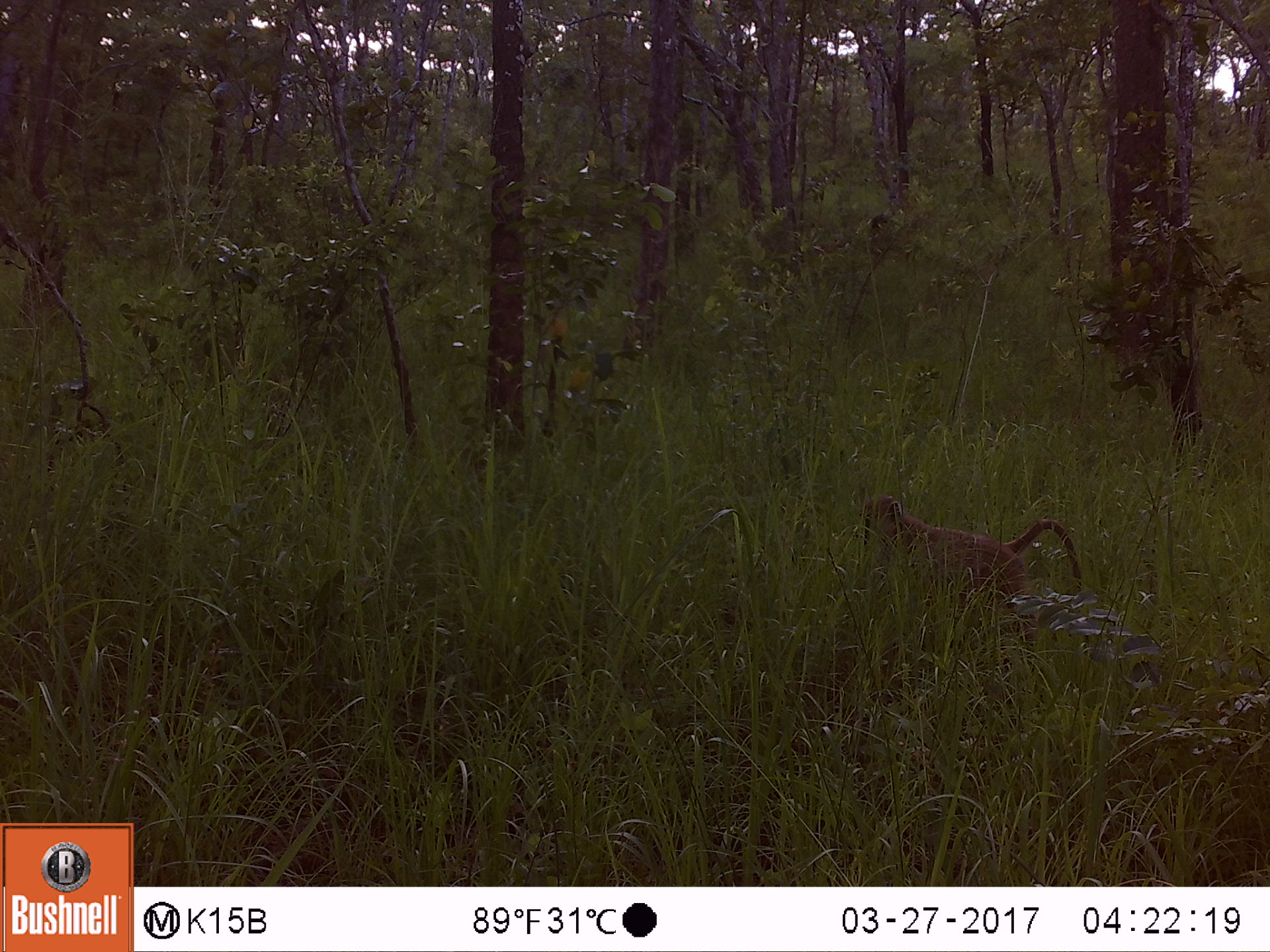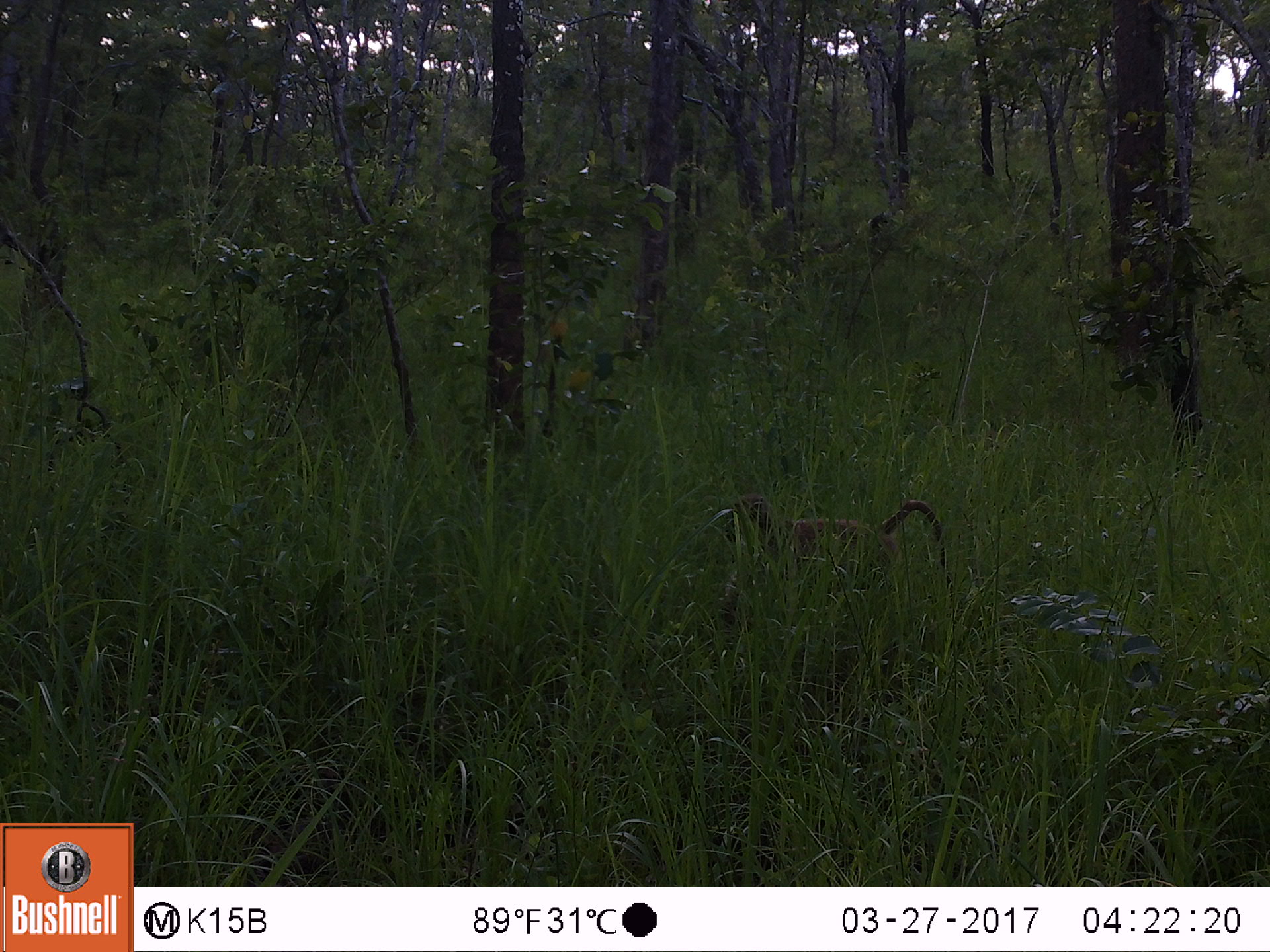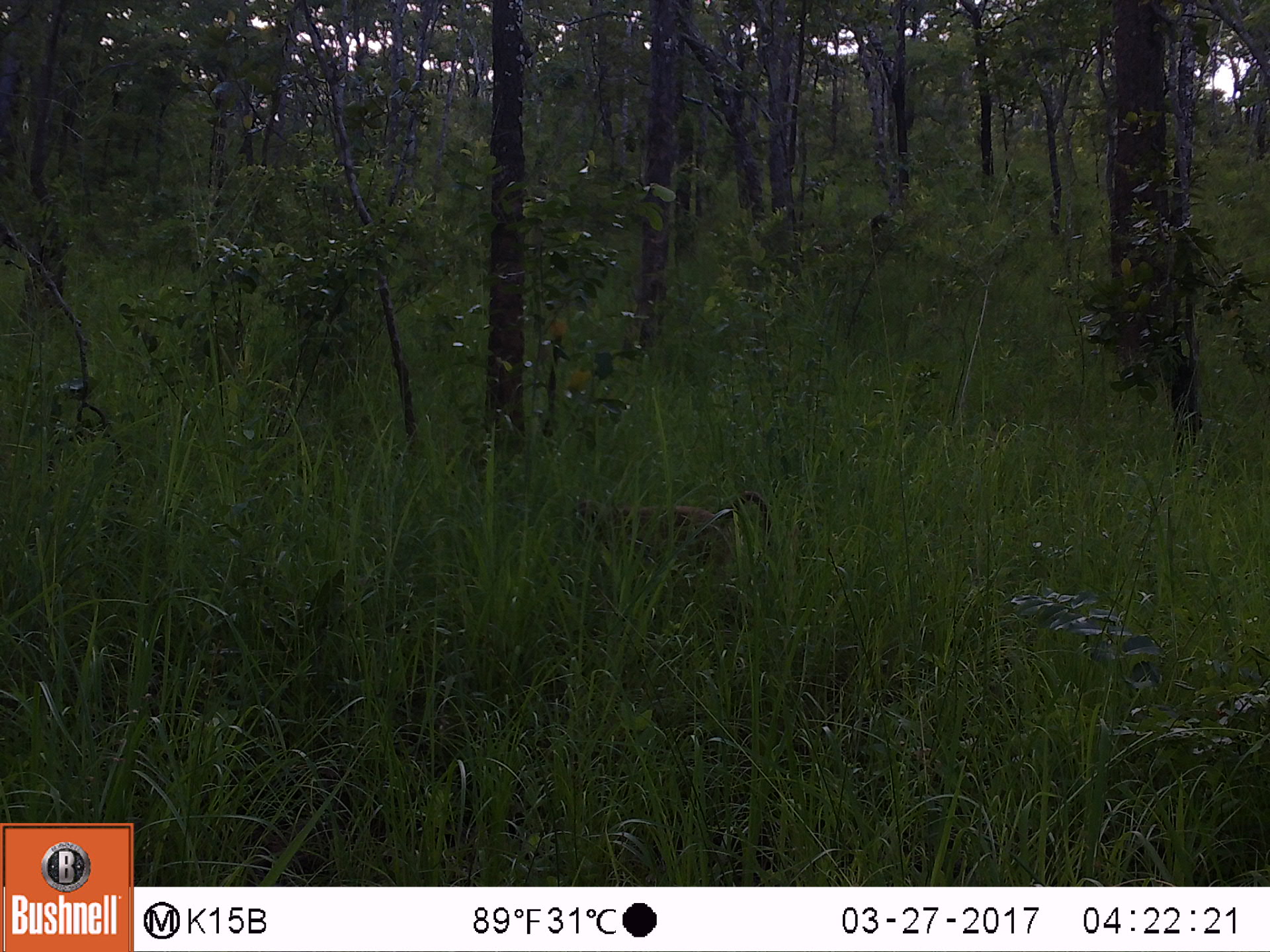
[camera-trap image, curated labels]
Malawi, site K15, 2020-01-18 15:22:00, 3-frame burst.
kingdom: Animalia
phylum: Chordata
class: Mammalia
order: Primates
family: Cercopithecidae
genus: Papio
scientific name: Papio cynocephalus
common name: yellow baboon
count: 1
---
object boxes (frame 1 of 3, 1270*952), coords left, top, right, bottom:
yellow baboon: 858, 496, 1081, 611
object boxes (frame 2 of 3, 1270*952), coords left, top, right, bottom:
yellow baboon: 720, 489, 949, 611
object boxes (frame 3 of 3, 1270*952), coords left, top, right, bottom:
yellow baboon: 561, 496, 771, 569